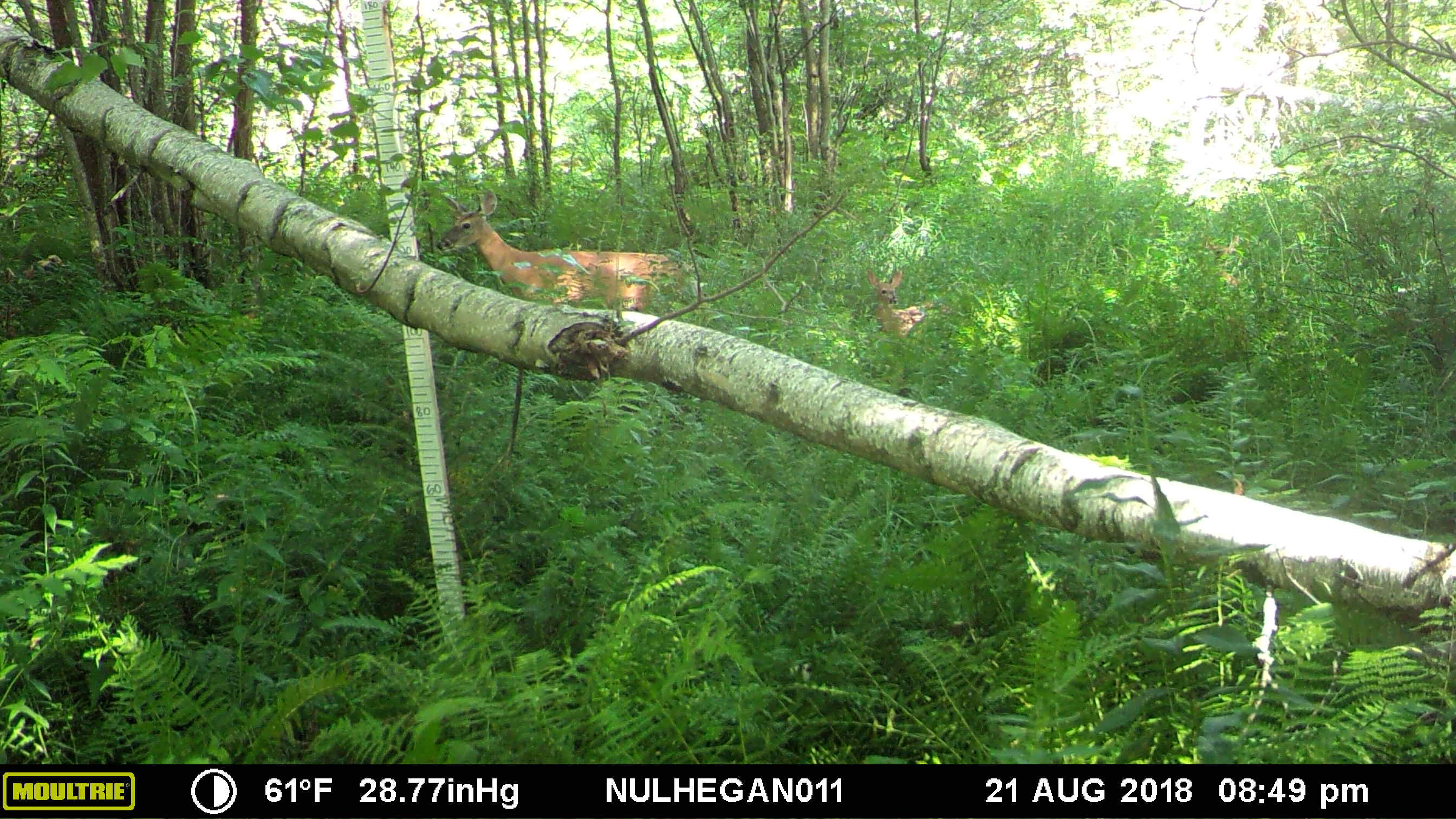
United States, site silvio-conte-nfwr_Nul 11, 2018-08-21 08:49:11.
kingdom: Animalia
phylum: Chordata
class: Mammalia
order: Artiodactyla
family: Cervidae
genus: Odocoileus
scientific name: Odocoileus virginianus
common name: white-tailed deer